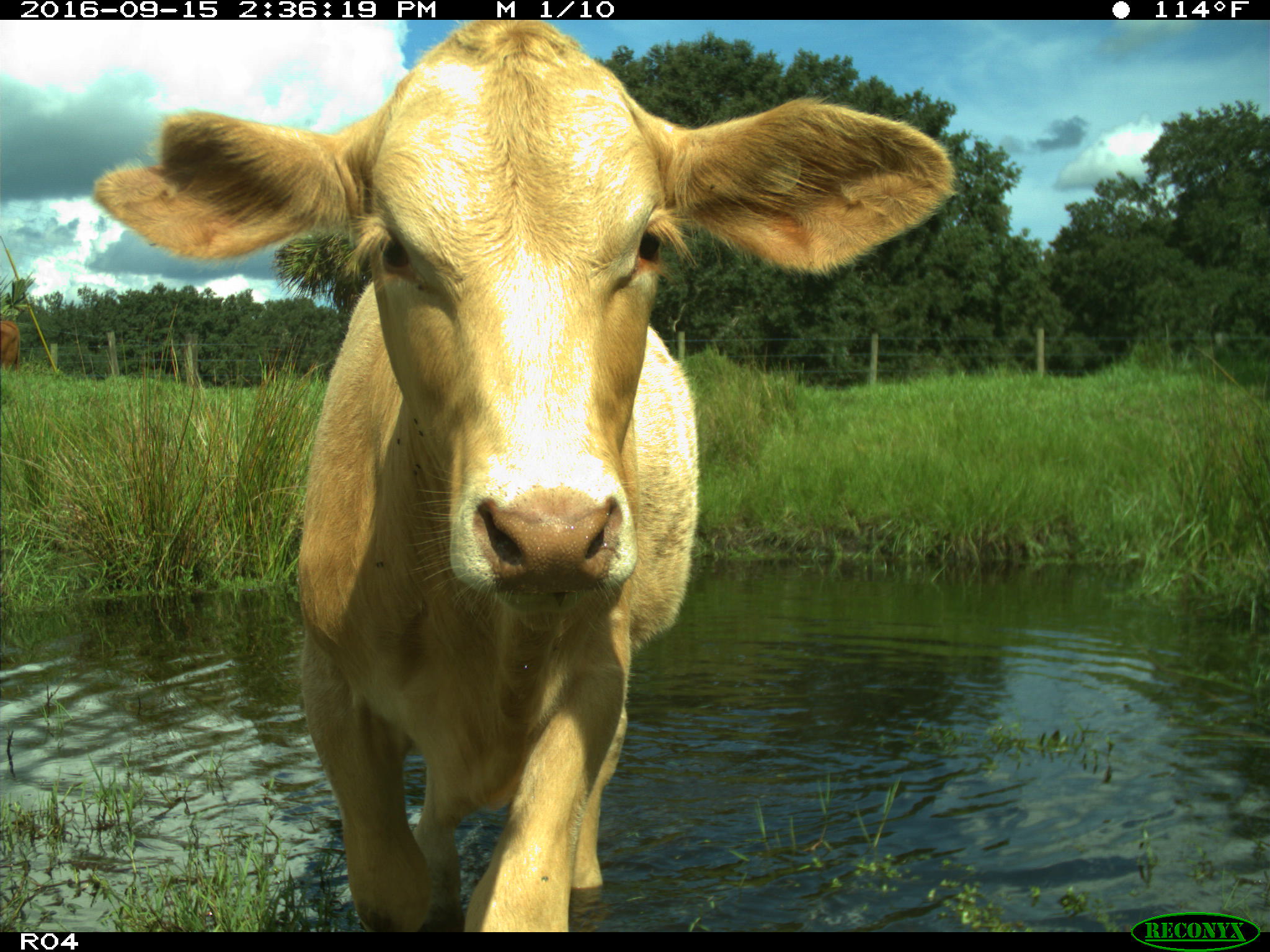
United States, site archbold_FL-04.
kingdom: Animalia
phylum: Chordata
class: Mammalia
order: Artiodactyla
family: Bovidae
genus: Bos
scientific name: Bos taurus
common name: domestic cow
Bos taurus (domestic cow).